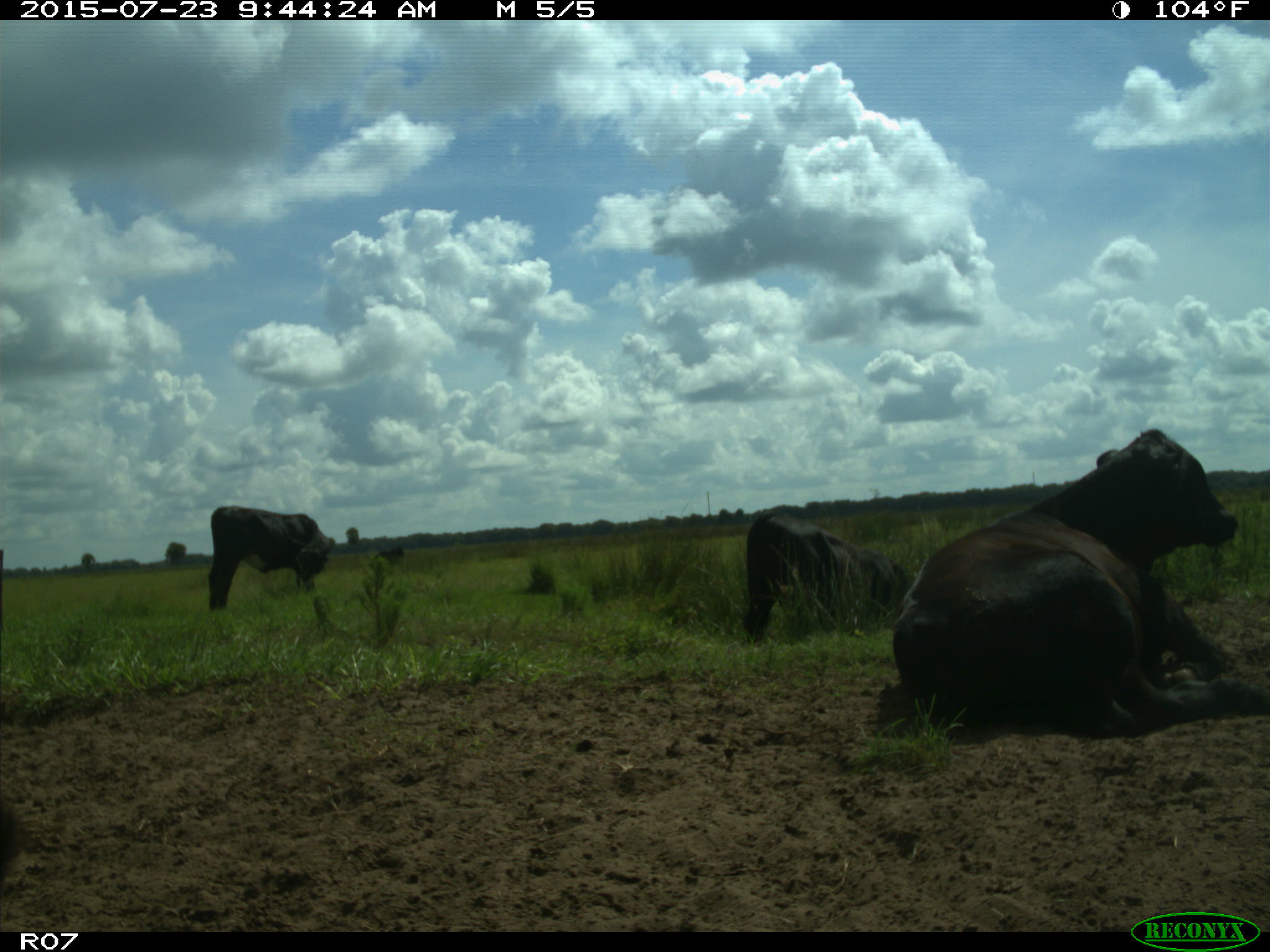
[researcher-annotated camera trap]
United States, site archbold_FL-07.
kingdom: Animalia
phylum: Chordata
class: Mammalia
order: Artiodactyla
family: Bovidae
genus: Bos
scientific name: Bos taurus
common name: domestic cow